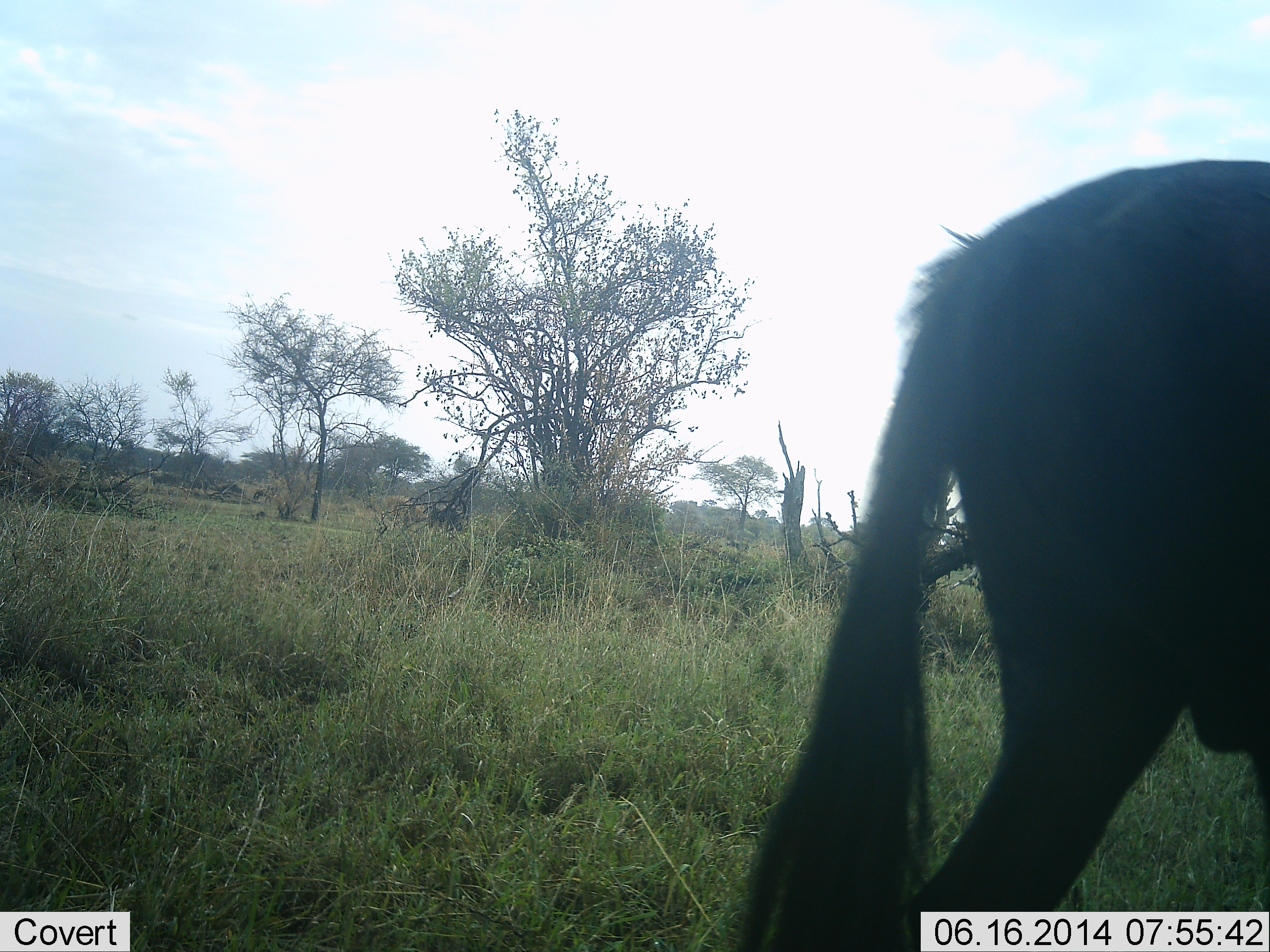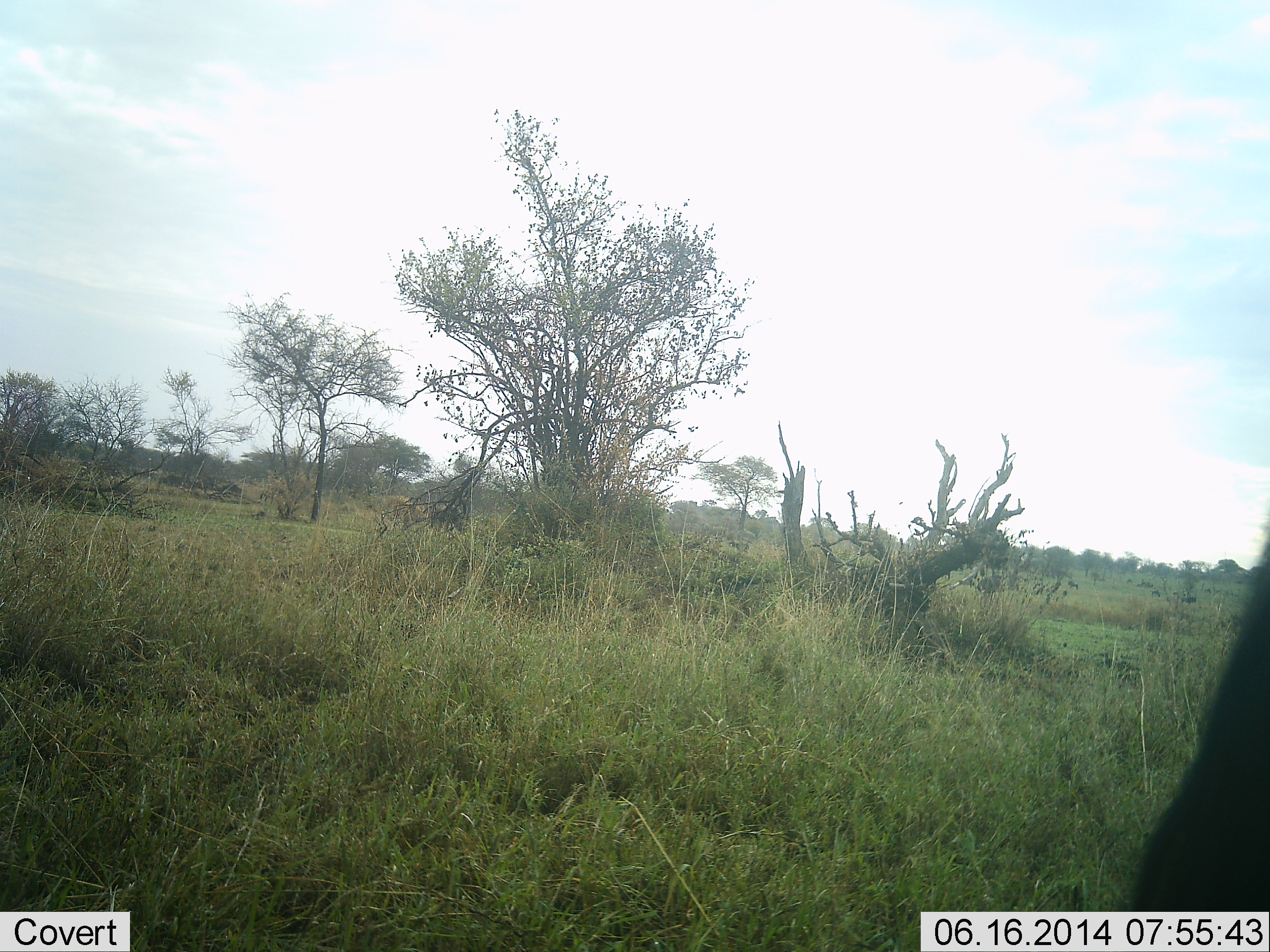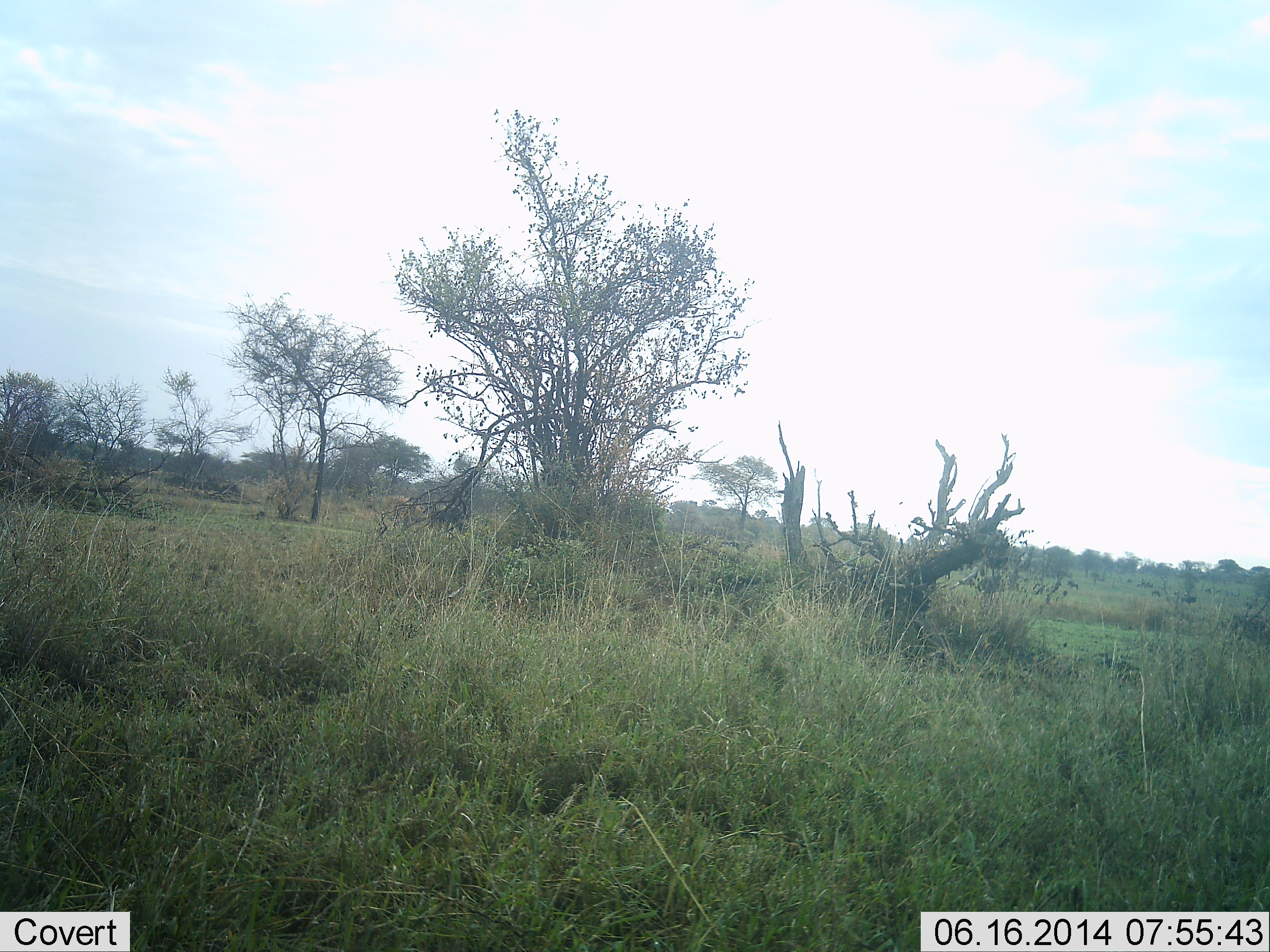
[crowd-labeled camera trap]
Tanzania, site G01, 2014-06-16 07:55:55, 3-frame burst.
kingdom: Animalia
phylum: Chordata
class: Mammalia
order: Artiodactyla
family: Bovidae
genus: Connochaetes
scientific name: Connochaetes taurinus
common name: blue wildebeest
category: wildebeest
Wildebeest (blue wildebeest) (Connochaetes taurinus), count 1. Behavior (volunteer vote fractions): standing 10%, resting 10%, moving 100%, interacting 0%. Young present (vote fraction): 0%. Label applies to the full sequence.